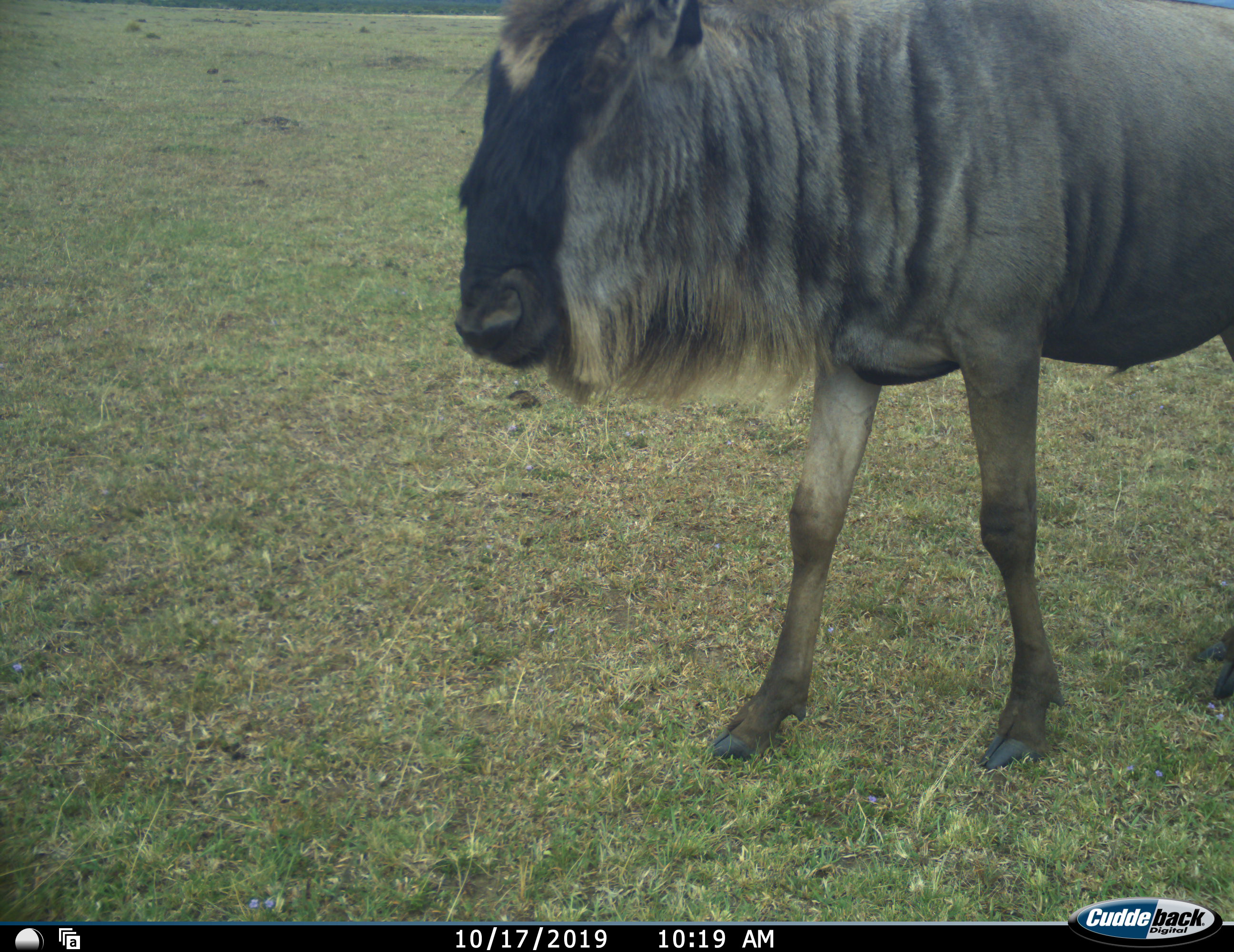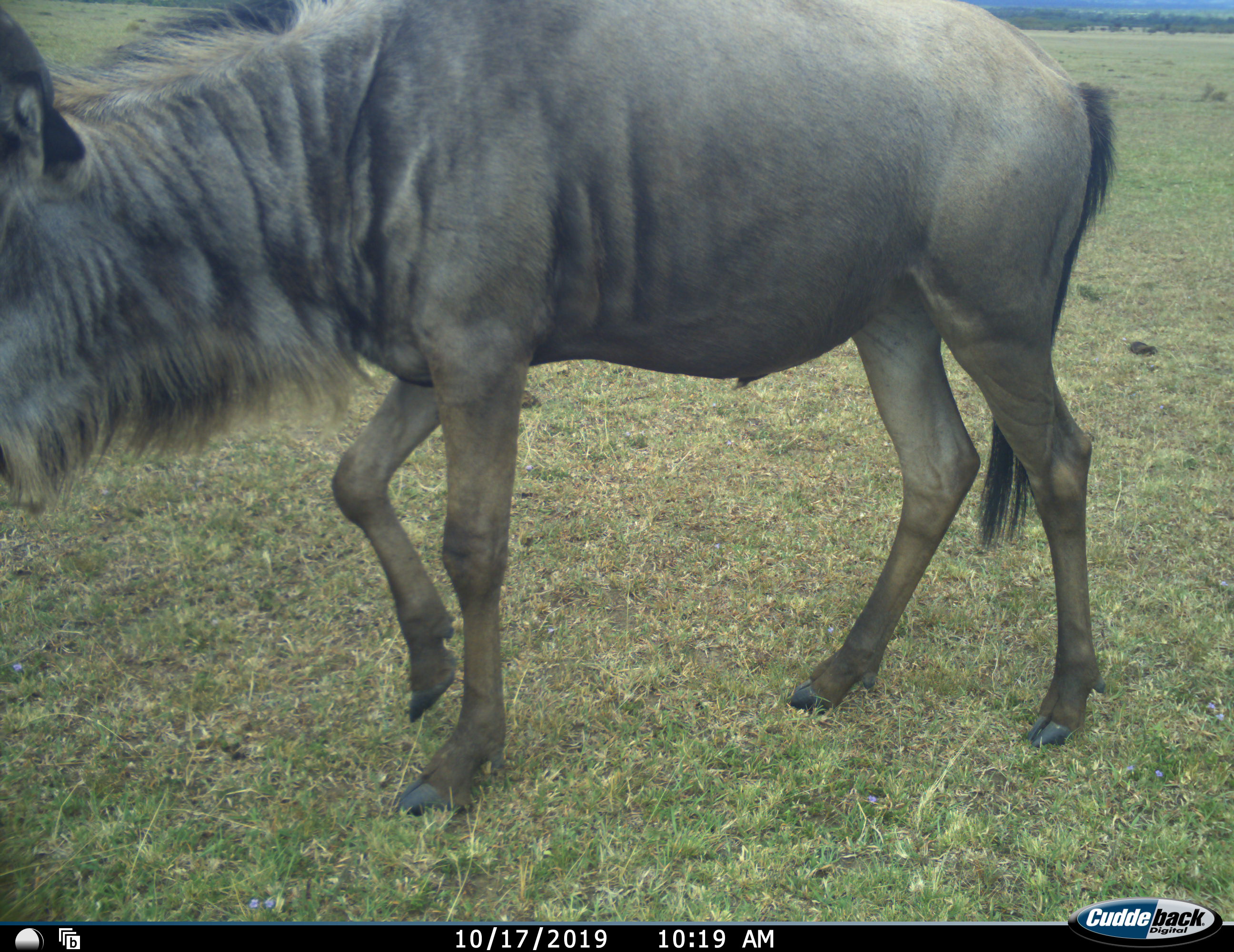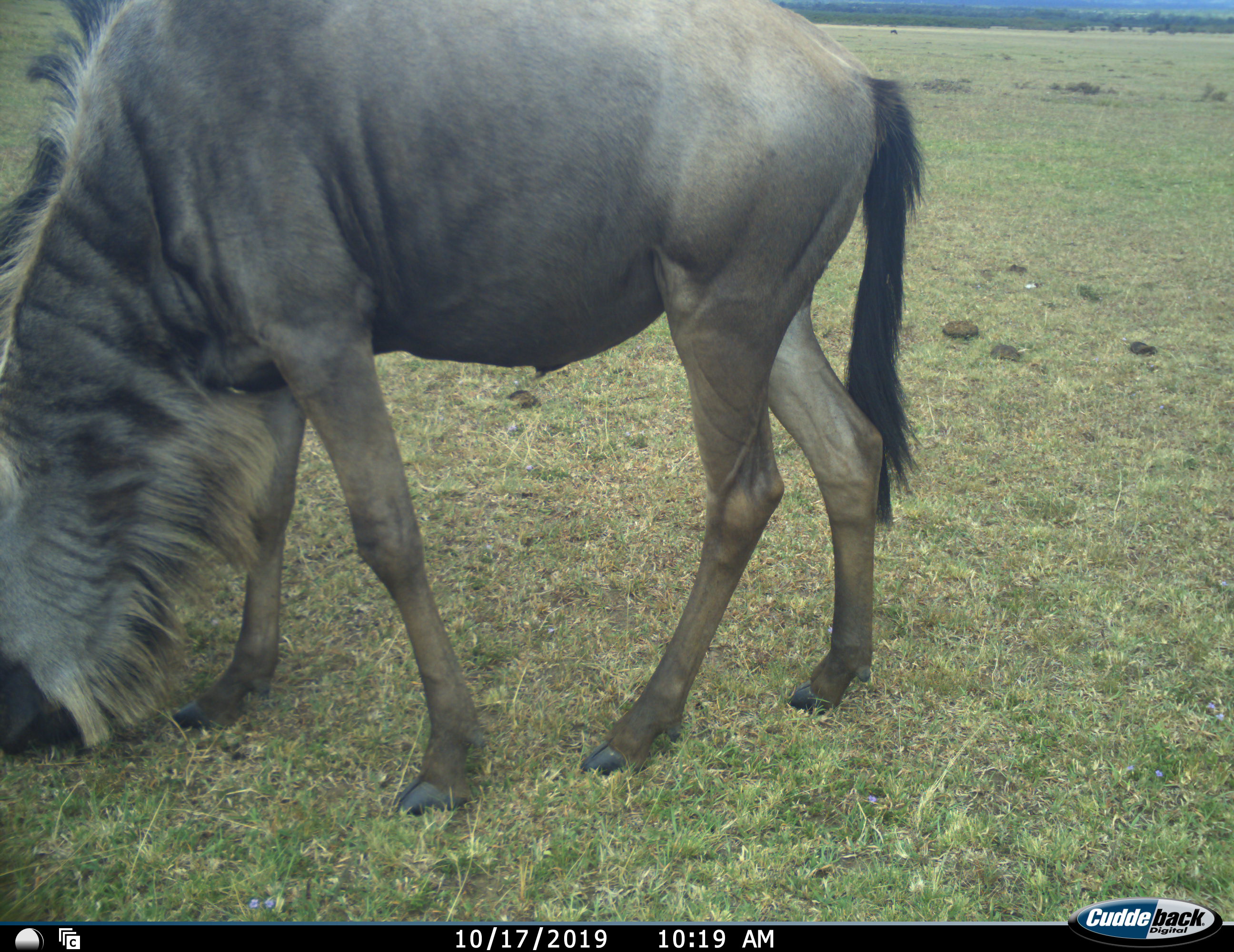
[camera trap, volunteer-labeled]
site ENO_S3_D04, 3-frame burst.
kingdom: Animalia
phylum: Chordata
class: Mammalia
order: Artiodactyla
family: Bovidae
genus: Connochaetes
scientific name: Connochaetes taurinus taurinus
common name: blue wildebeest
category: wildebeestblue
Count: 1.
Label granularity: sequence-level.